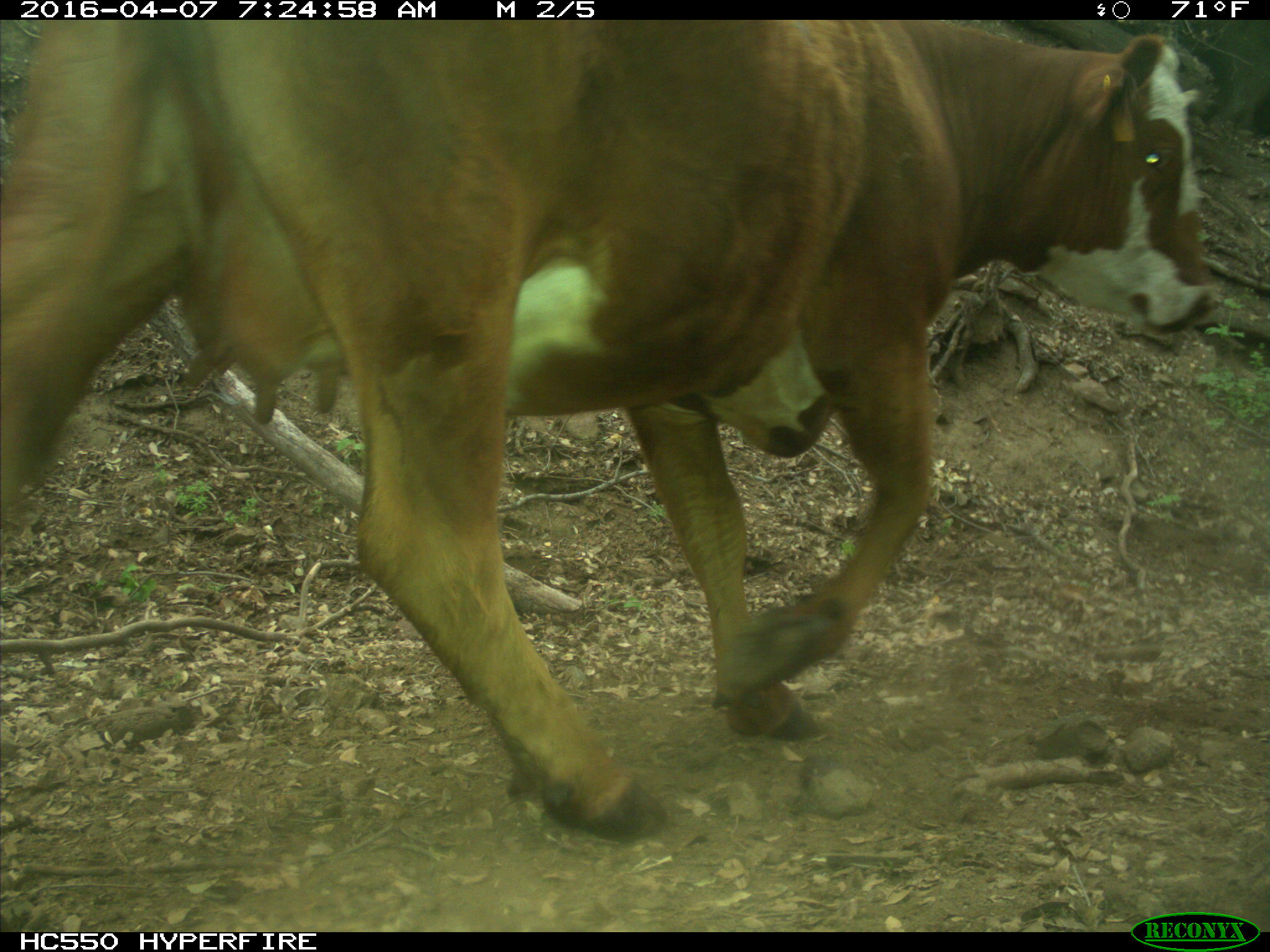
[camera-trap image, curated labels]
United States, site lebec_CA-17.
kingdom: Animalia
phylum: Chordata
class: Mammalia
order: Artiodactyla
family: Bovidae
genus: Bos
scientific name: Bos taurus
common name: domestic cow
Bos taurus (domestic cow).